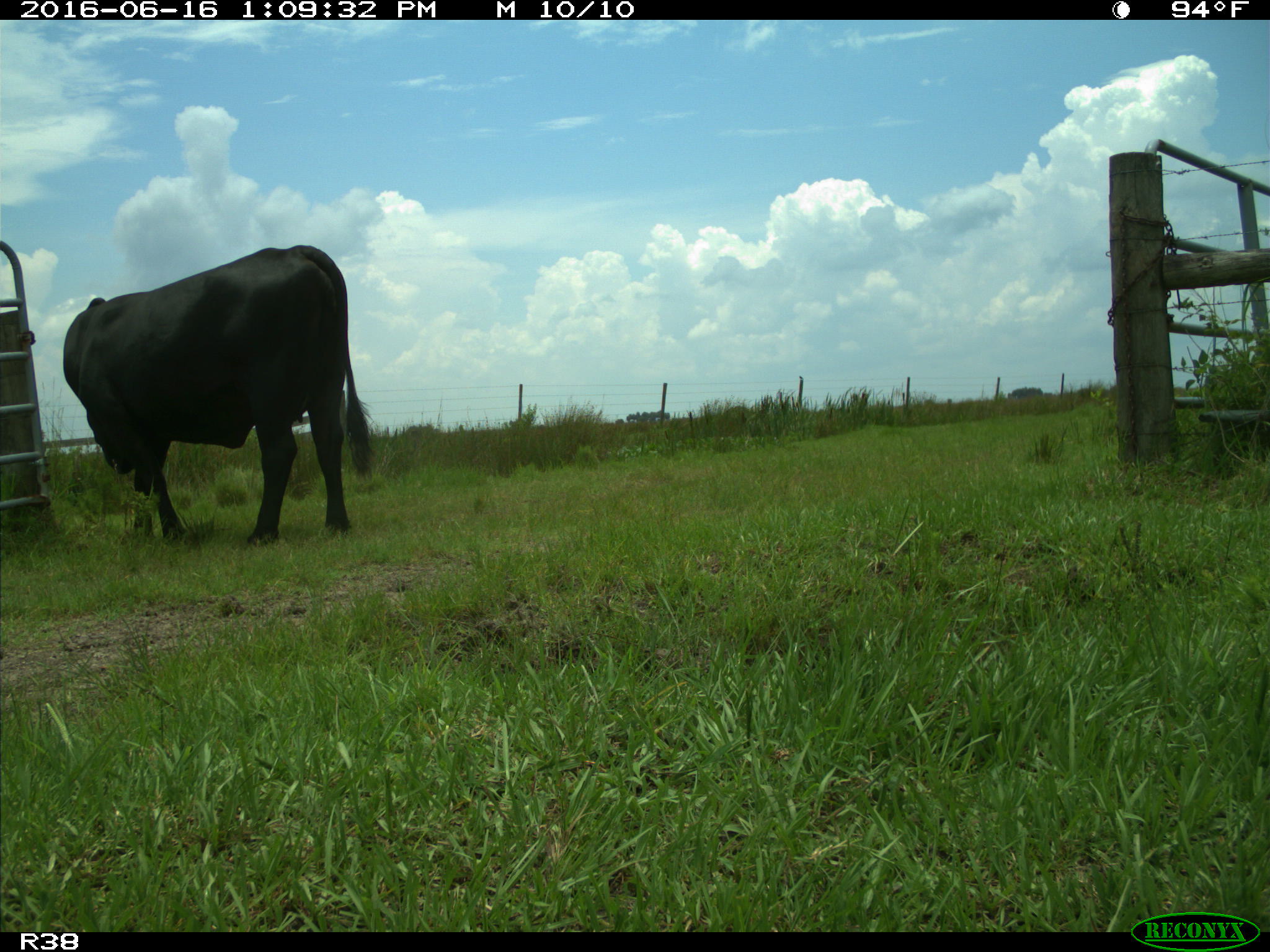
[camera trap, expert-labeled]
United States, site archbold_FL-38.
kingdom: Animalia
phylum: Chordata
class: Mammalia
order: Artiodactyla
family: Bovidae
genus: Bos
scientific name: Bos taurus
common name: domestic cow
Bos taurus (domestic cow).